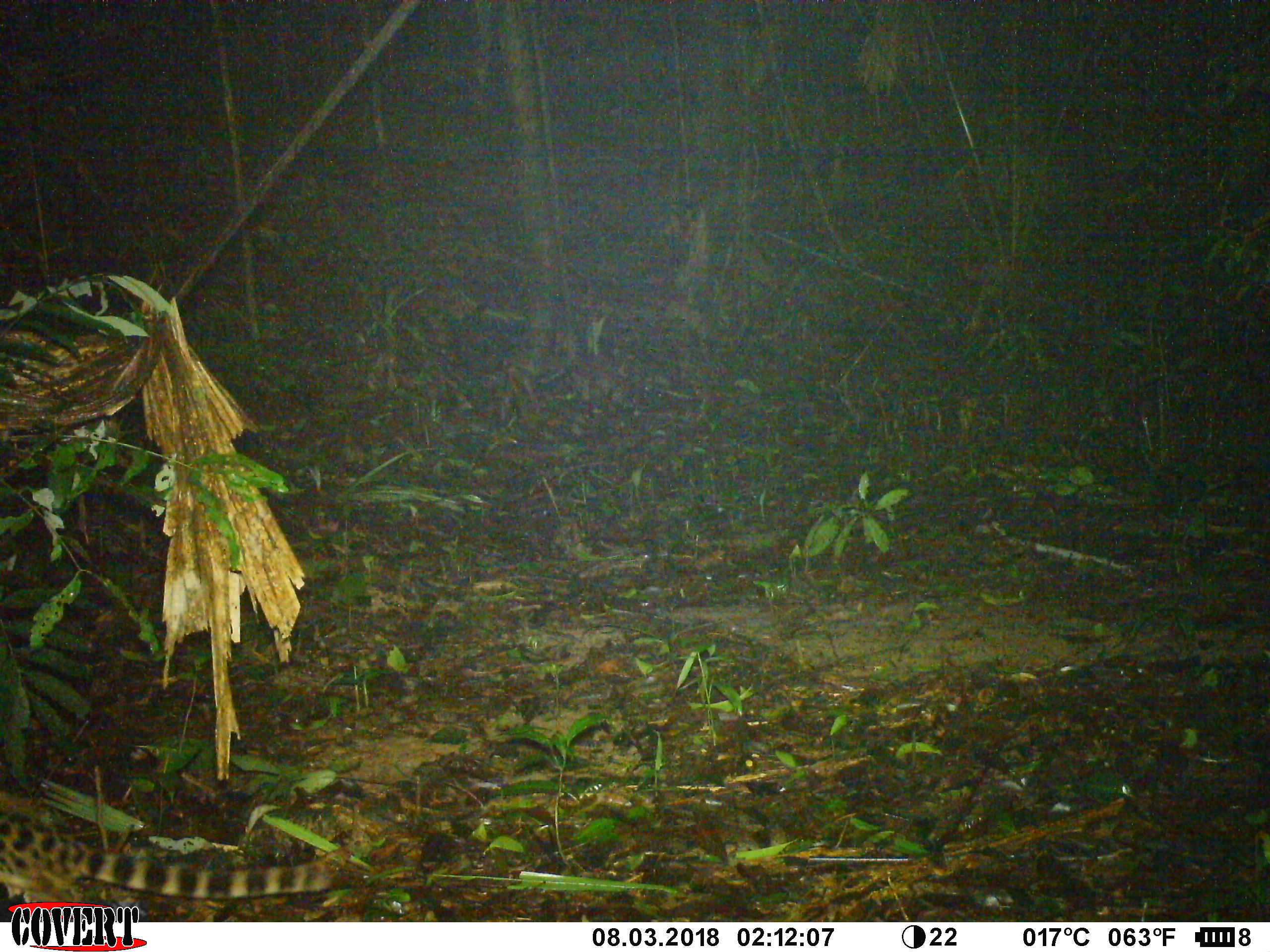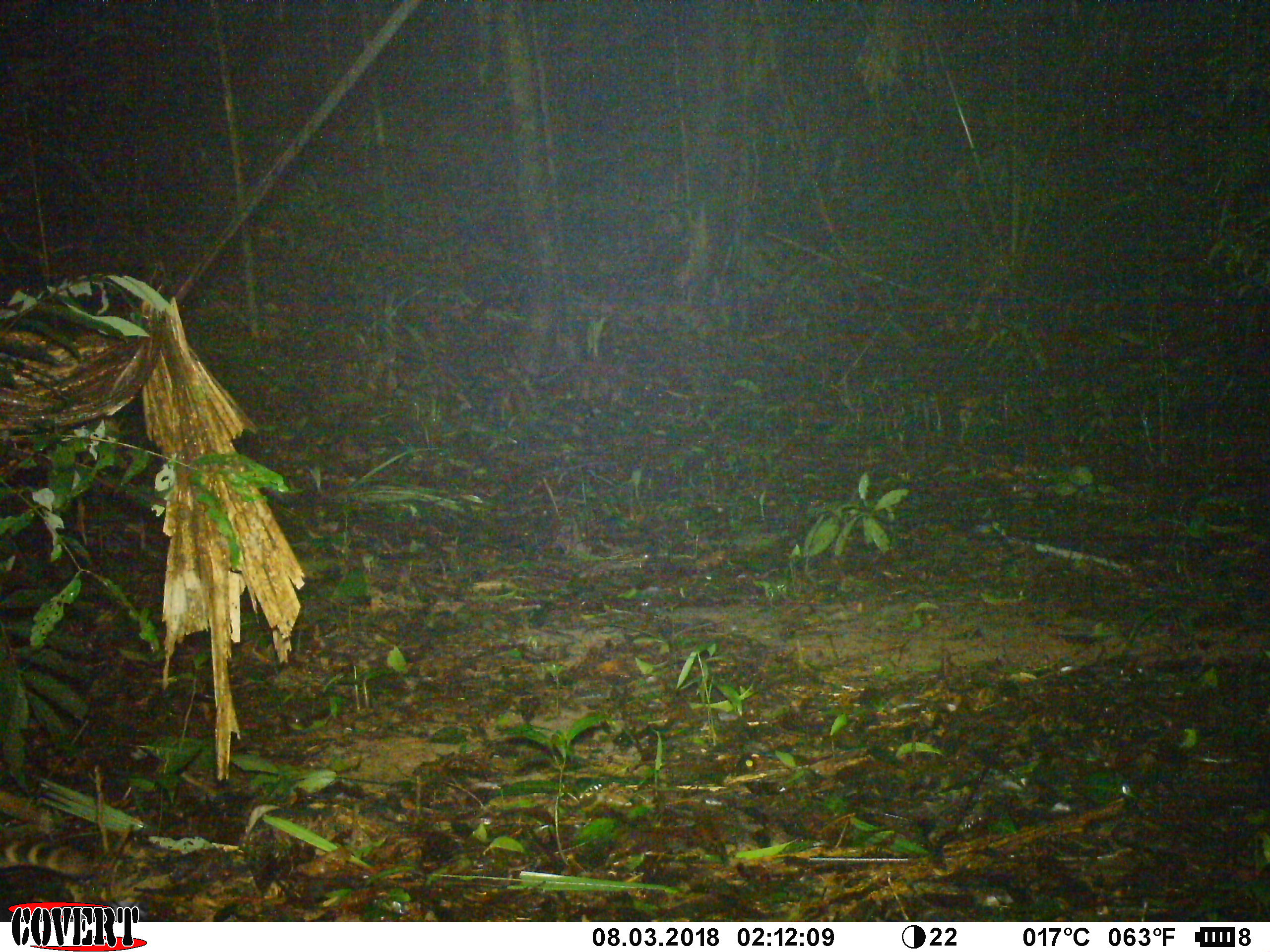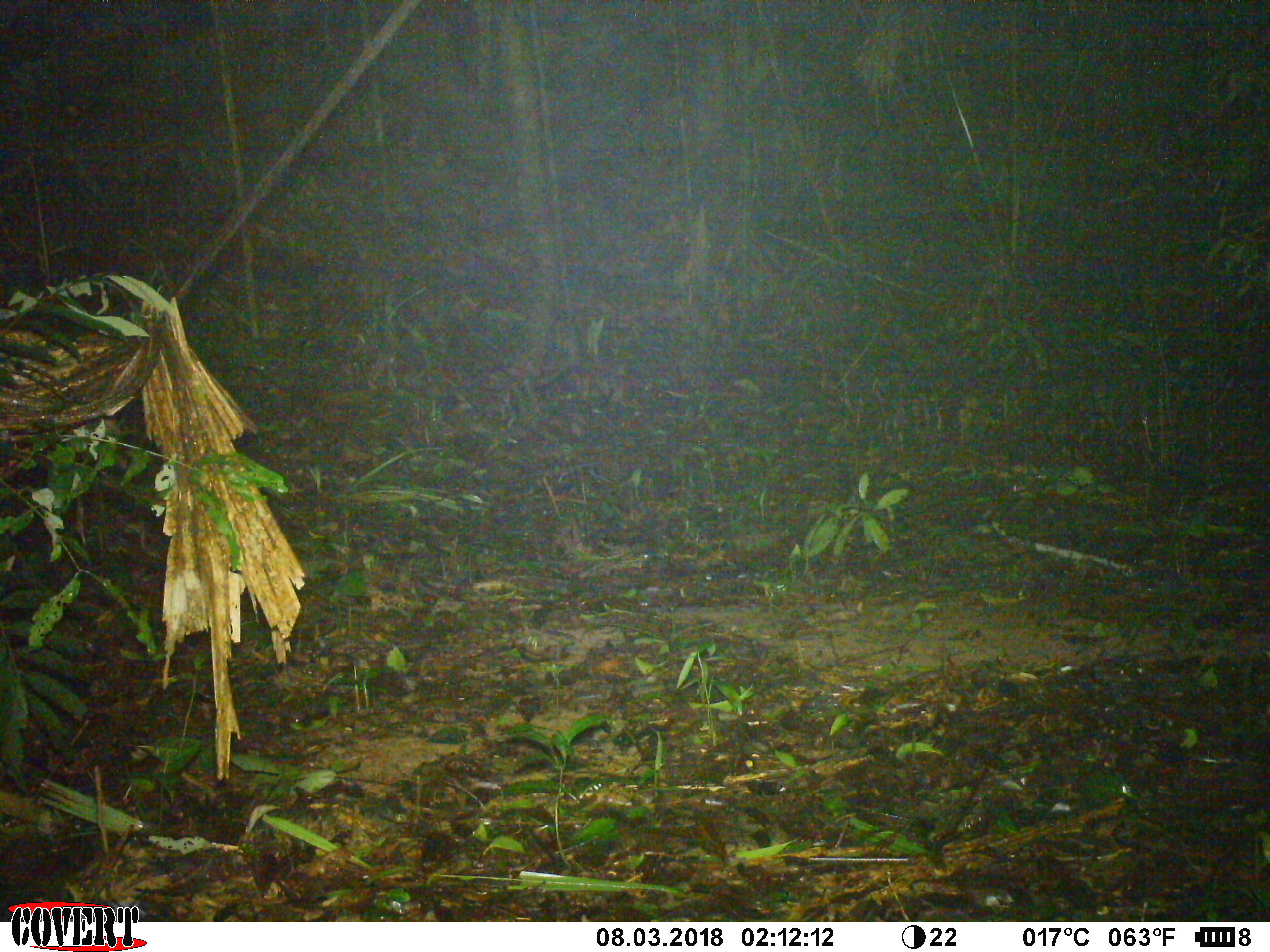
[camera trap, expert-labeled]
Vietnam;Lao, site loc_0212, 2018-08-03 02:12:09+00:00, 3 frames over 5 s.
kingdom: Animalia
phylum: Chordata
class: Mammalia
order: Carnivora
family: Prionodontidae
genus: Prionodon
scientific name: Prionodon pardicolor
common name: spotted linsang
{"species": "spotted linsang (Prionodon pardicolor)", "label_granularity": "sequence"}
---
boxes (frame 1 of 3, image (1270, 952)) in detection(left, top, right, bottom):
spotted linsang: detection(0, 792, 342, 920)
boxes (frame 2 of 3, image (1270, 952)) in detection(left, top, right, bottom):
spotted linsang: detection(0, 835, 90, 879)